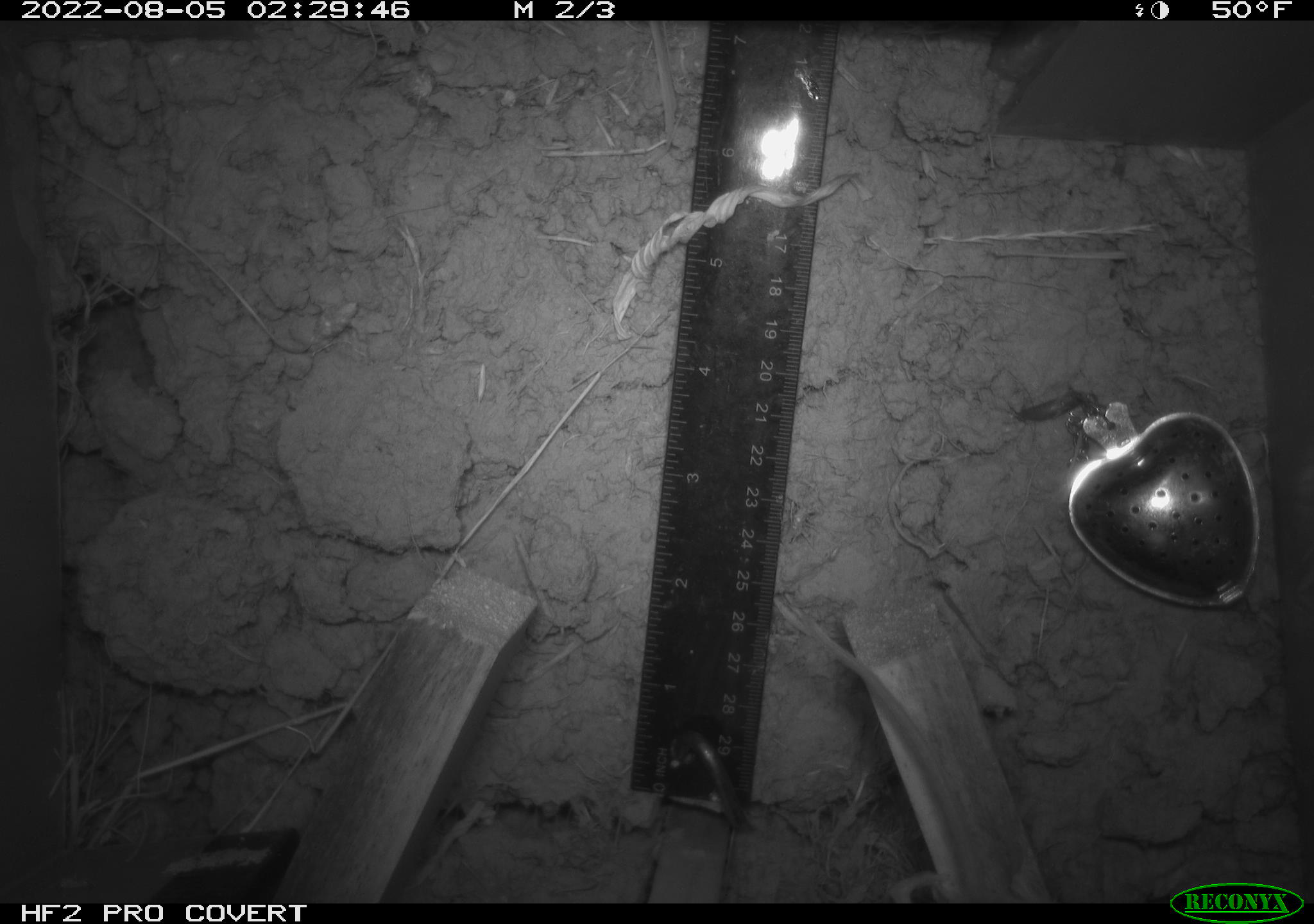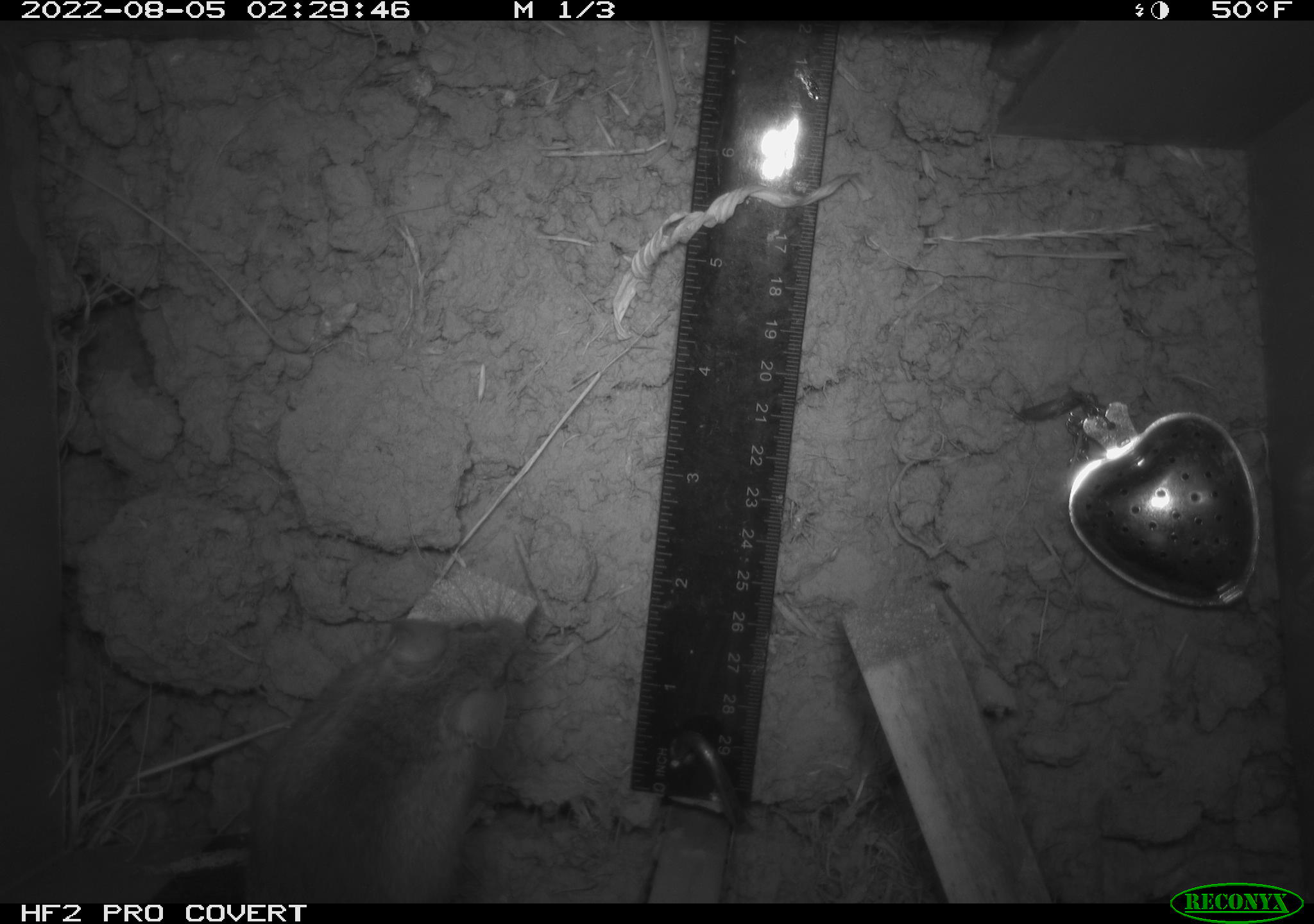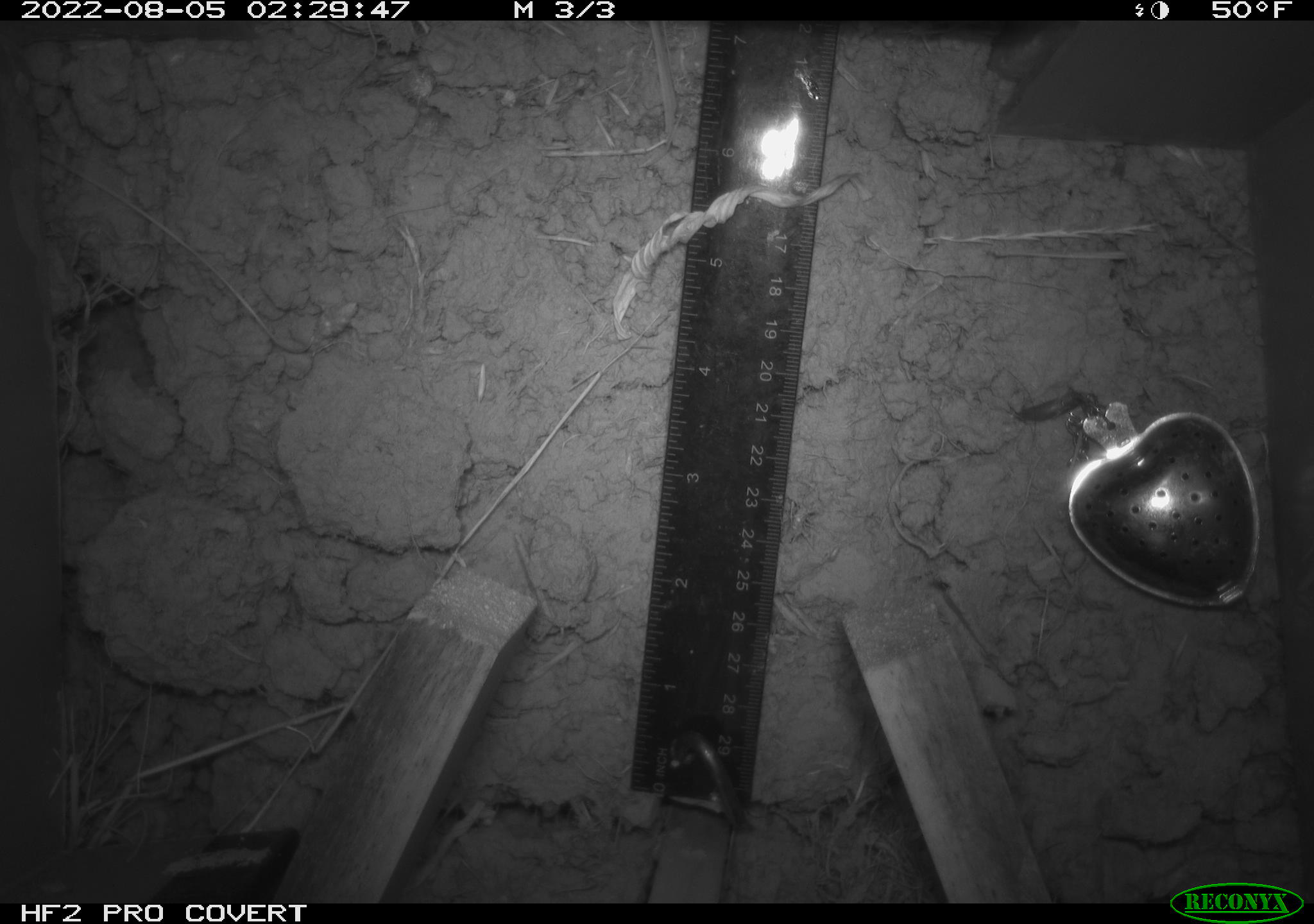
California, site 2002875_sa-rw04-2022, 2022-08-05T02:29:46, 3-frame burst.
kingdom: Animalia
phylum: Chordata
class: Mammalia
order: Rodentia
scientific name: Rodentia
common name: mouse species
Mouse species (Rodentia).